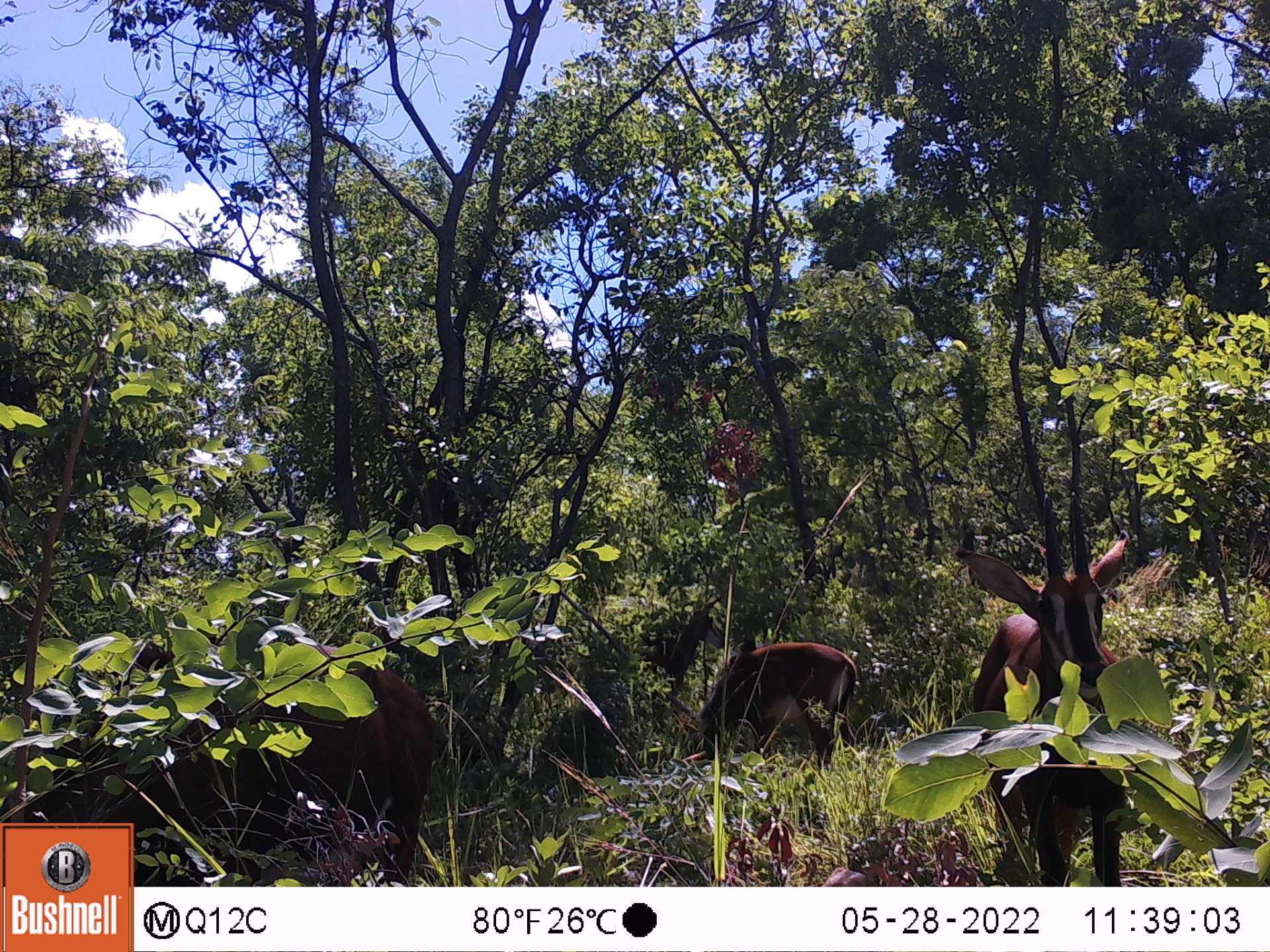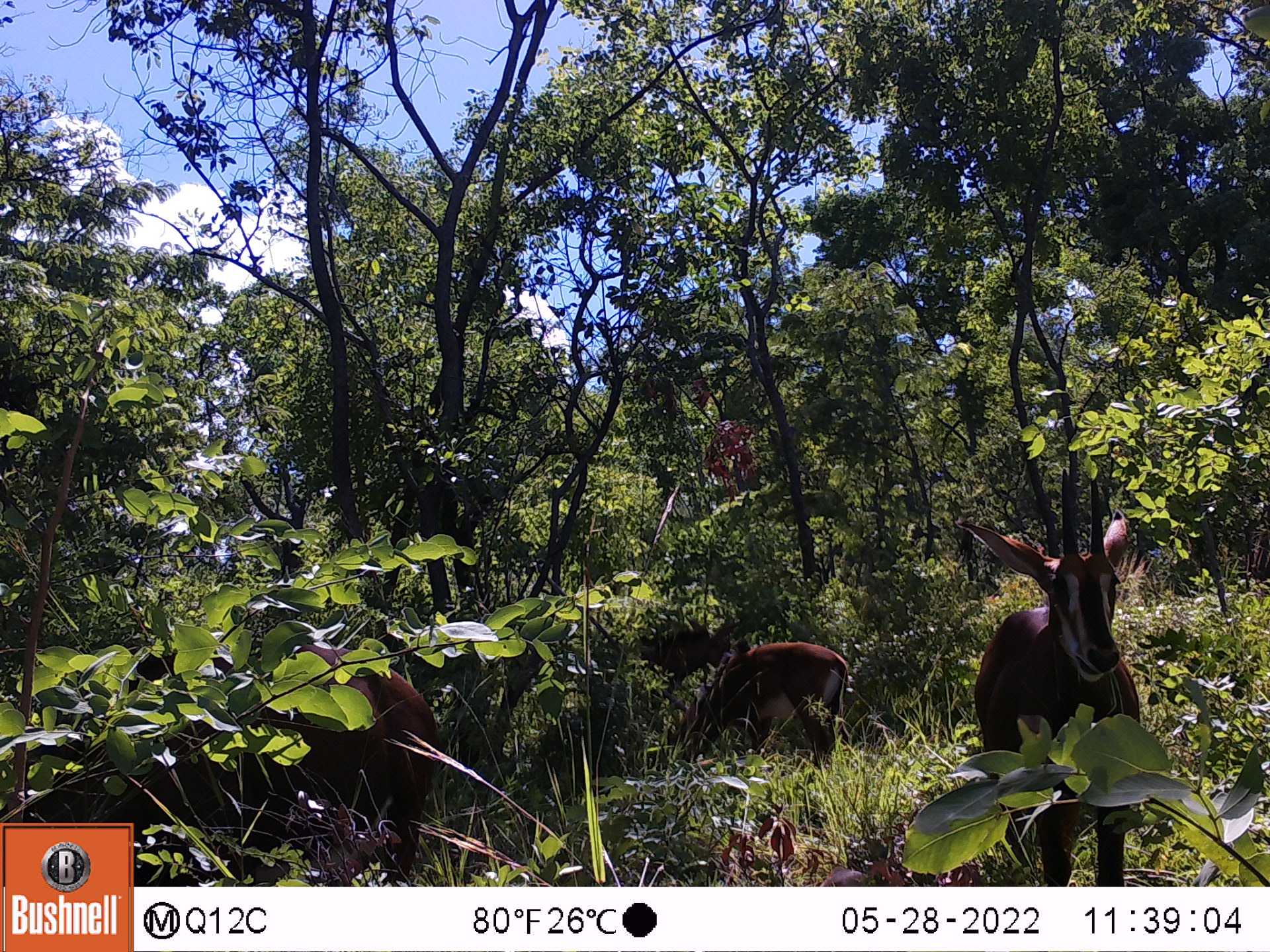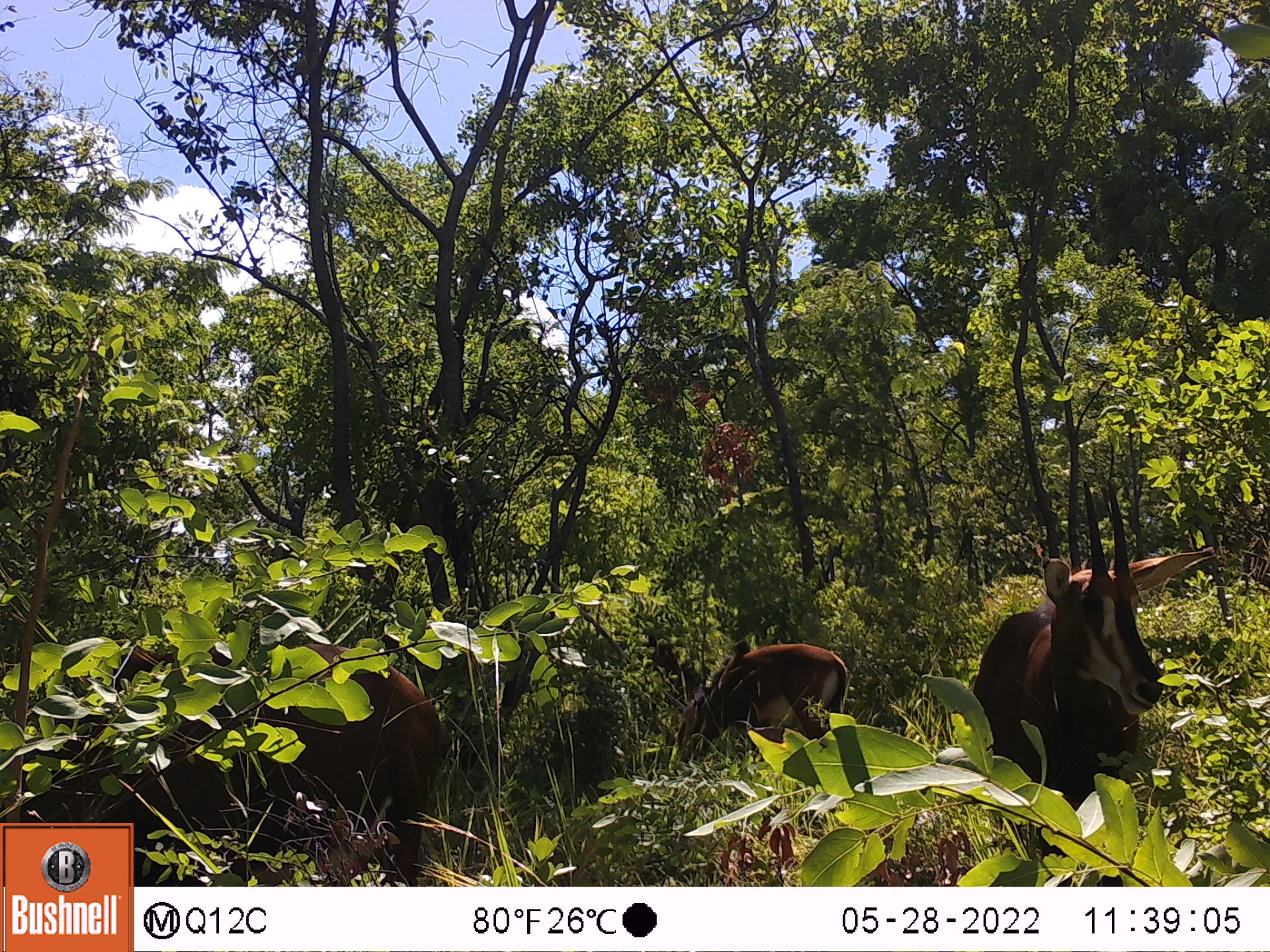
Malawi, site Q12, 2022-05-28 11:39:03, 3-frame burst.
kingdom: Animalia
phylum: Chordata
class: Mammalia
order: Artiodactyla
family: Bovidae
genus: Hippotragus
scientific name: Hippotragus niger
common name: sable antelope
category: sable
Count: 4.